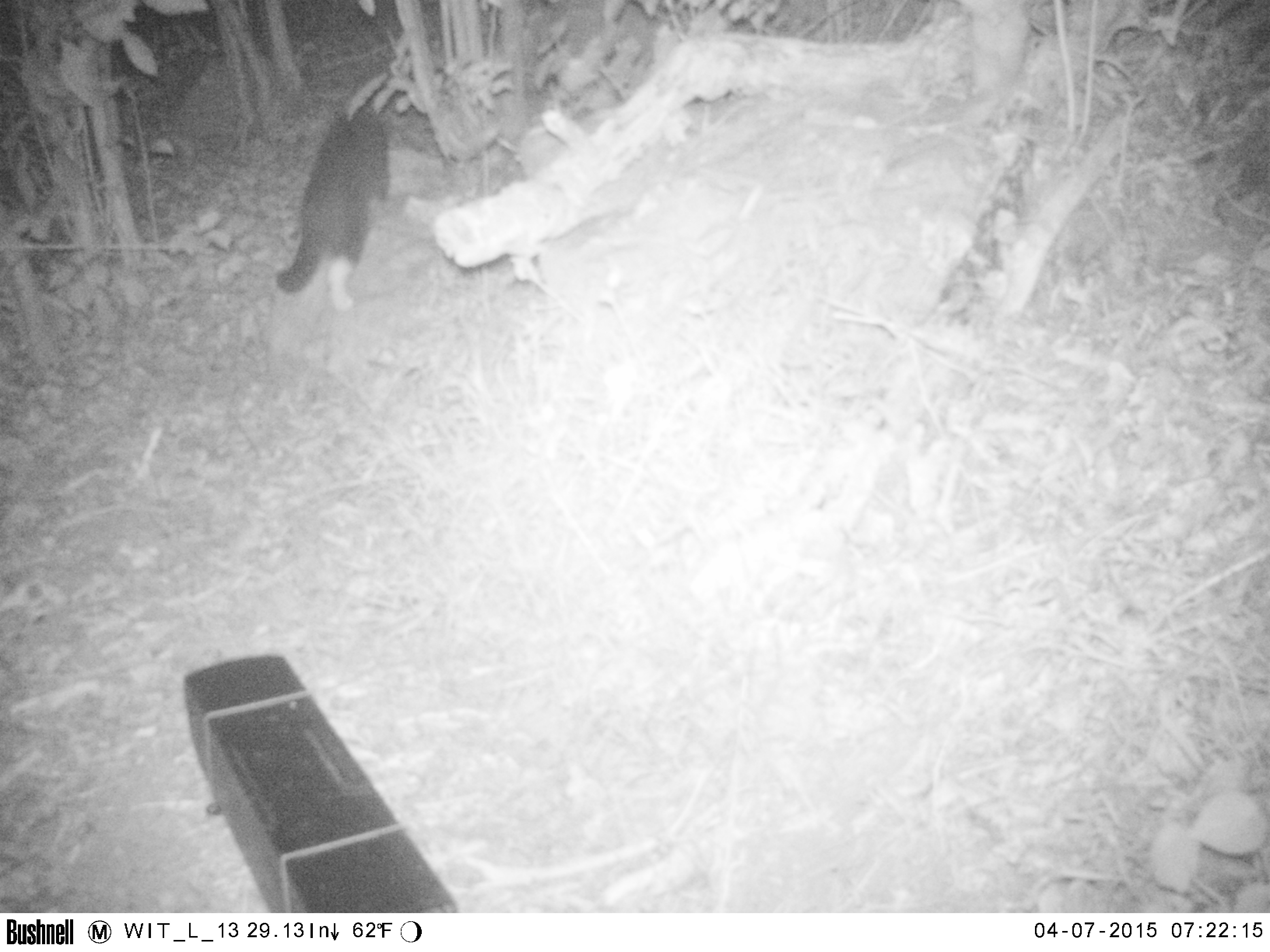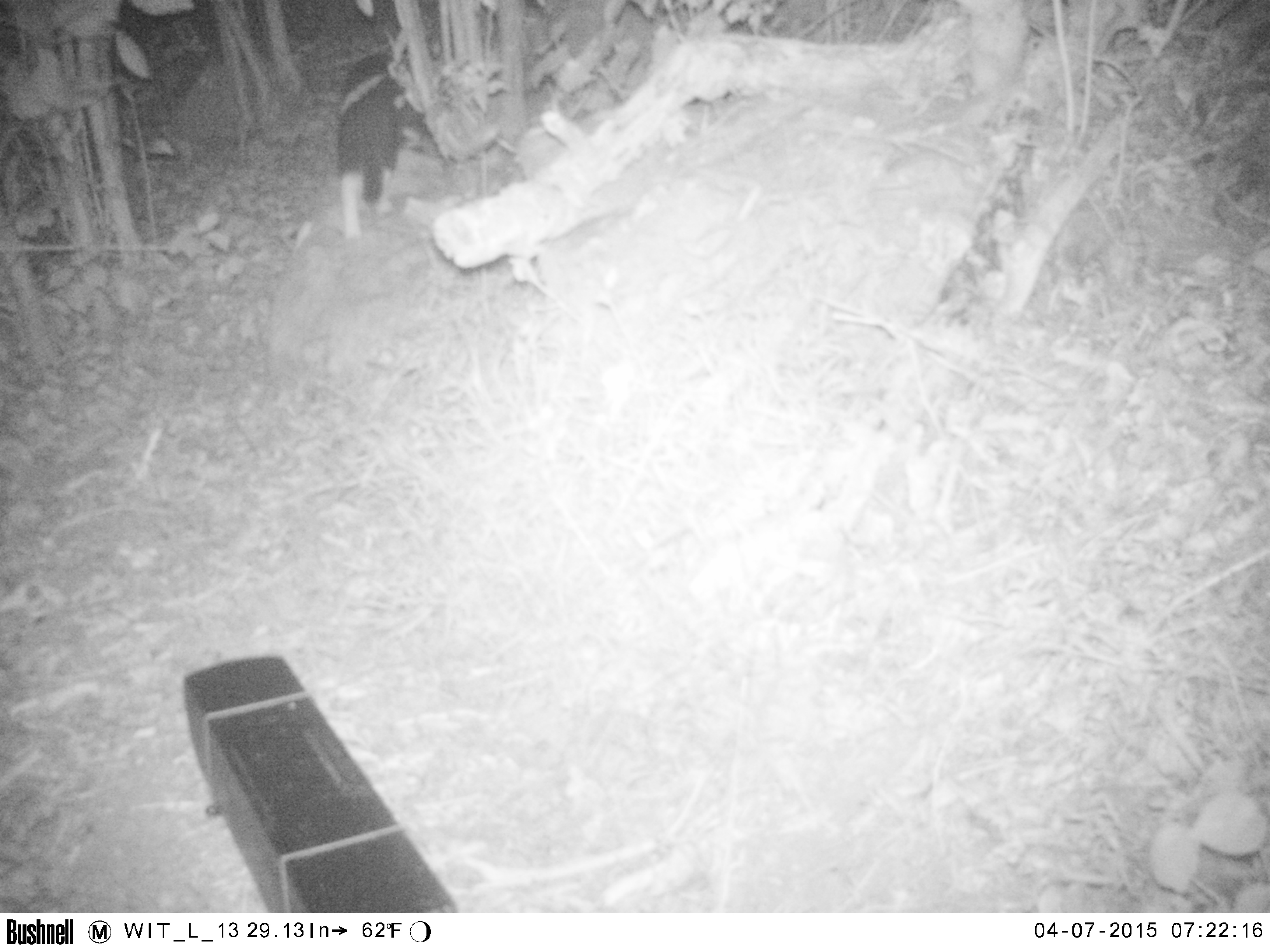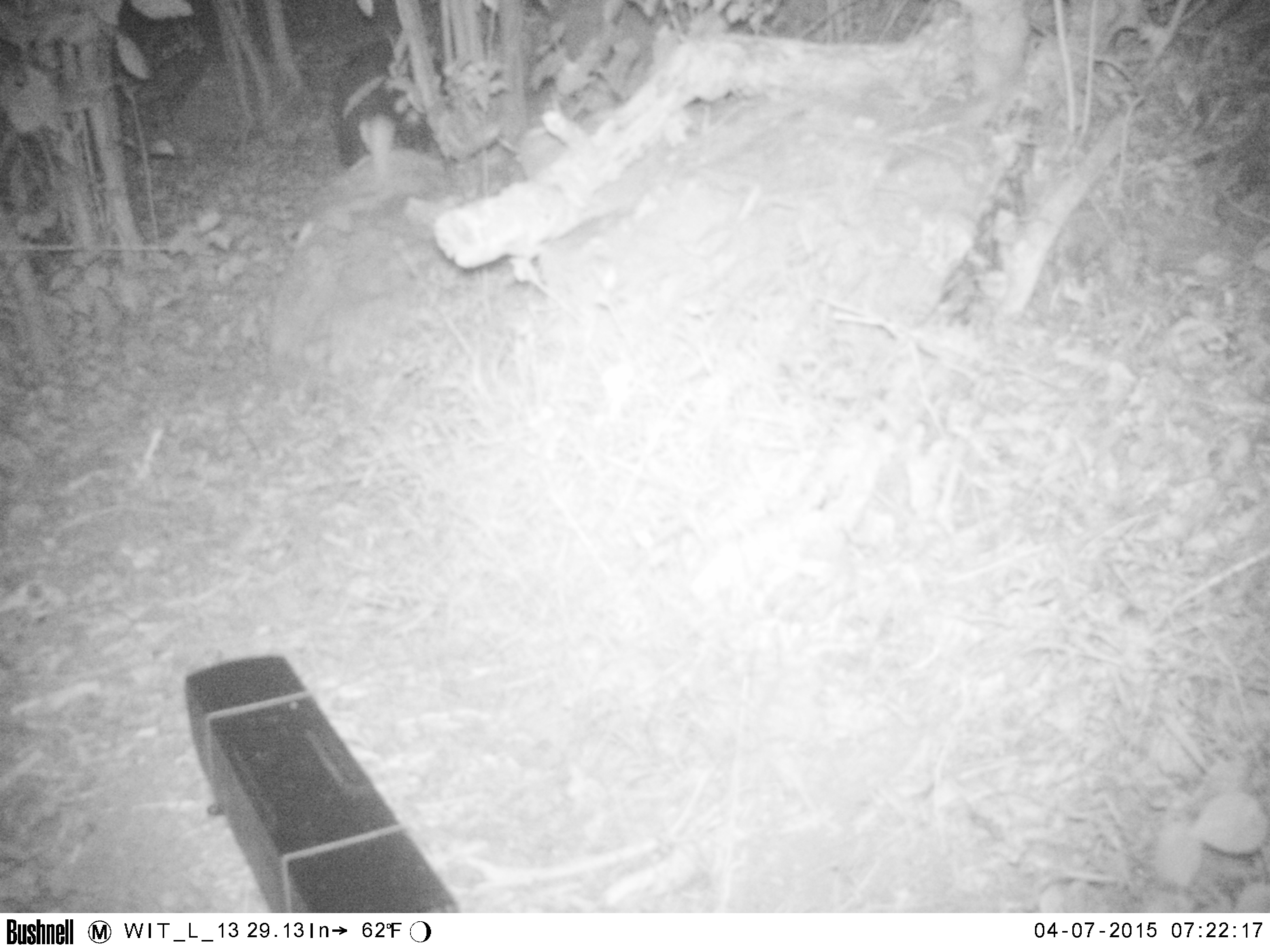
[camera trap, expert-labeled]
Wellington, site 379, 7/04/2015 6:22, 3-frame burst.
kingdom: Animalia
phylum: Chordata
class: Mammalia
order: Carnivora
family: Felidae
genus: Felis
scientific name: Felis catus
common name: cat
Cat (Felis catus).